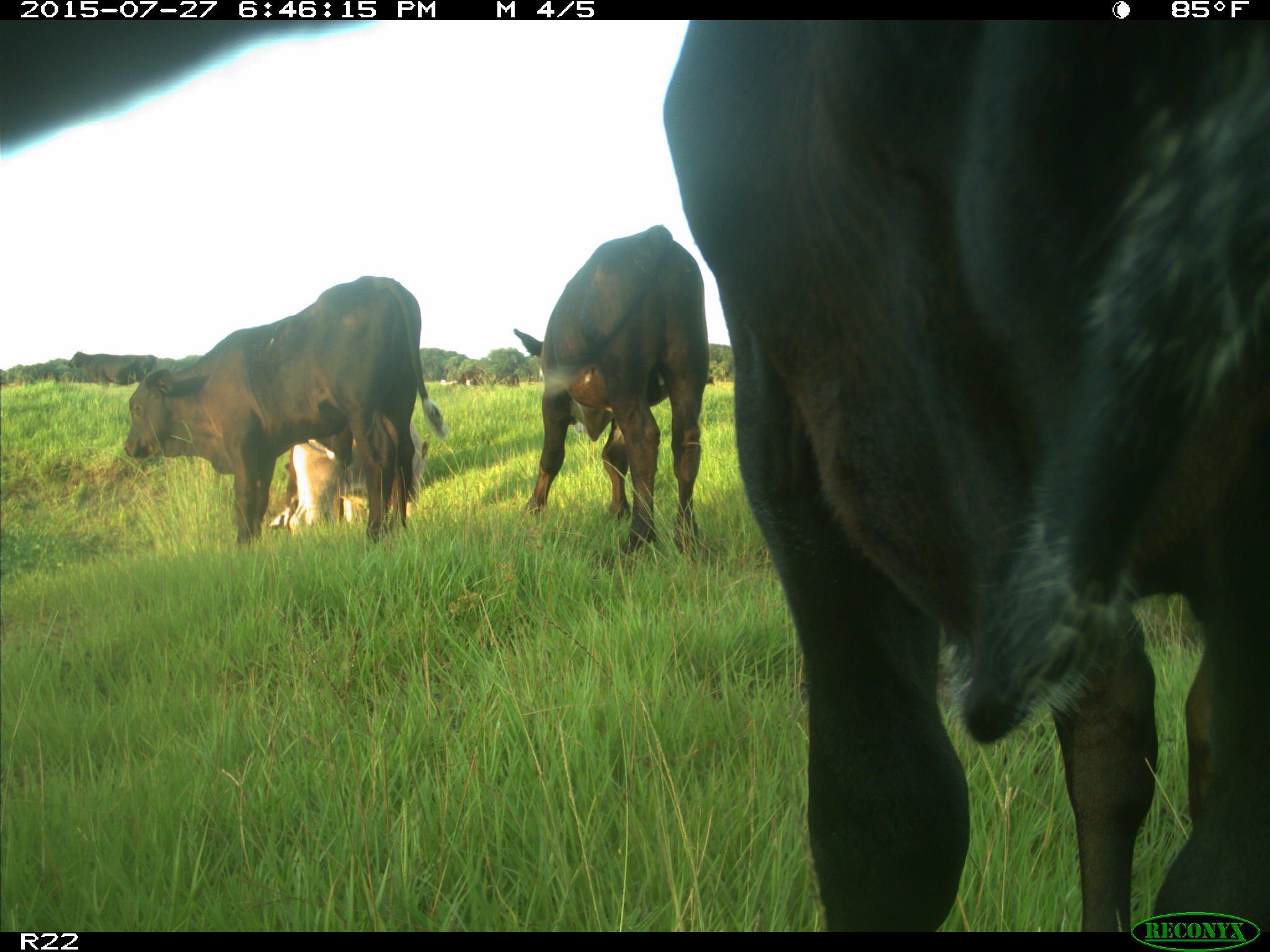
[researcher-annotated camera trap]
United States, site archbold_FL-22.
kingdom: Animalia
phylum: Chordata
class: Mammalia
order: Artiodactyla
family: Bovidae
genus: Bos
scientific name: Bos taurus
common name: domestic cow